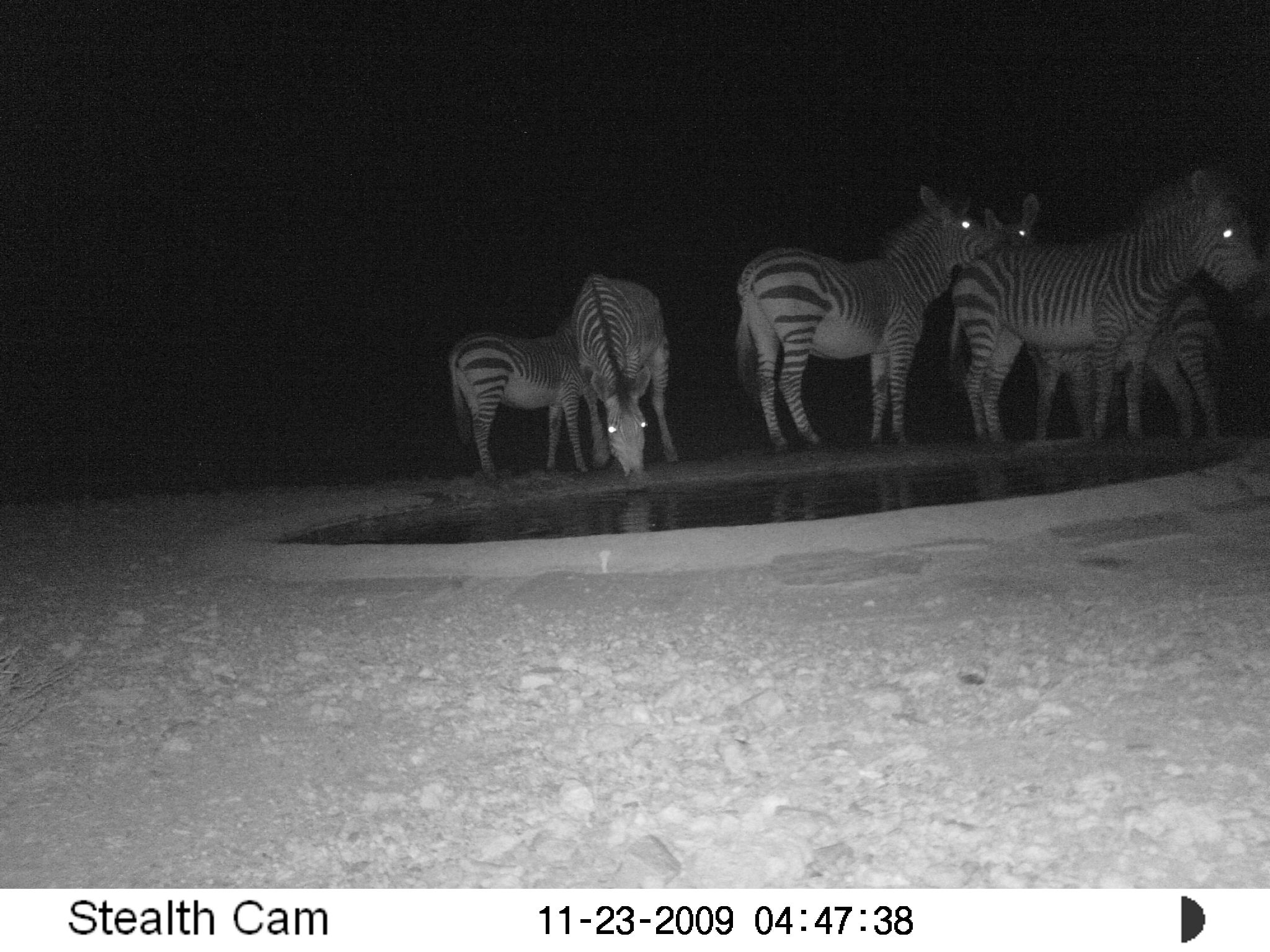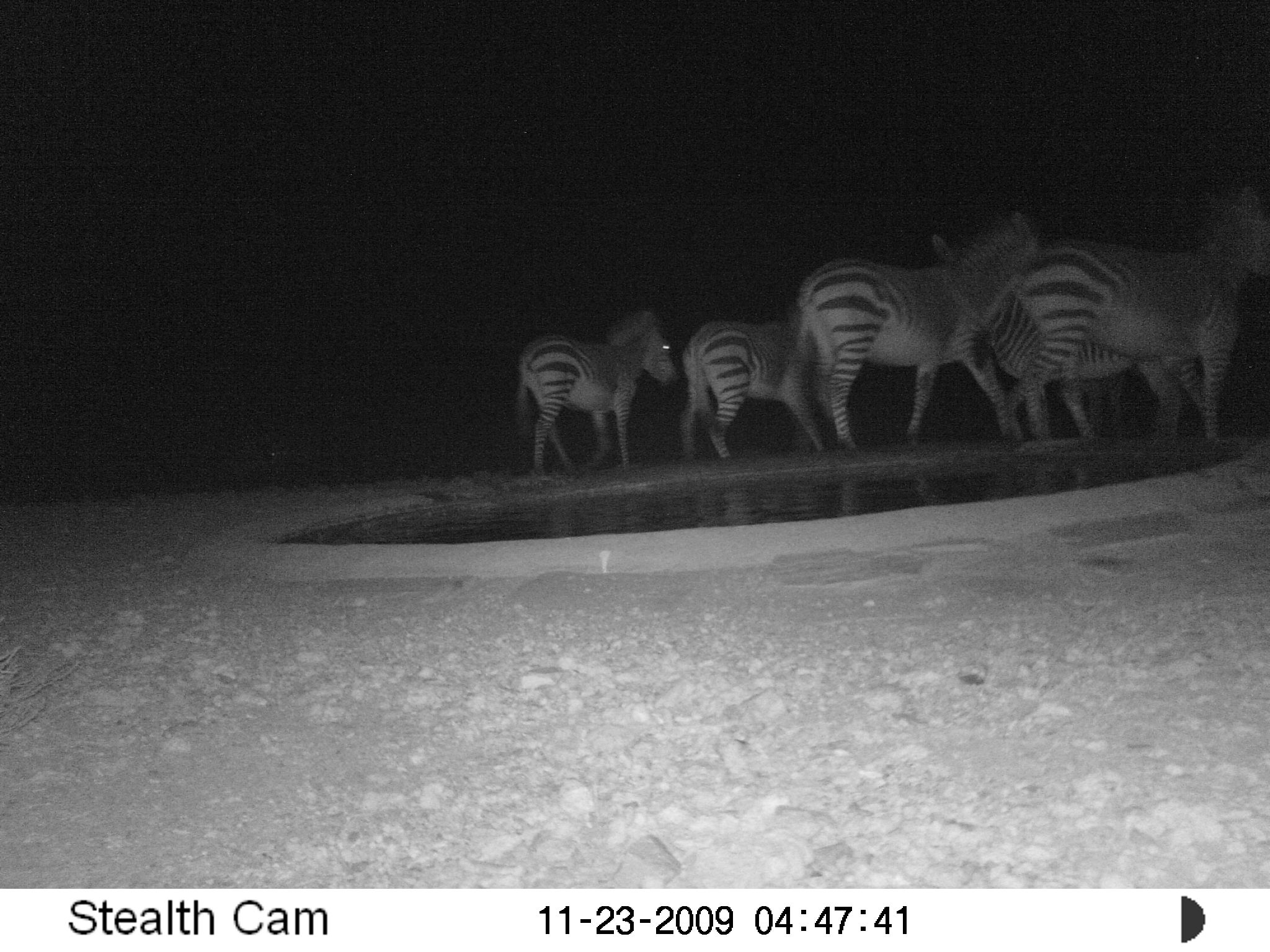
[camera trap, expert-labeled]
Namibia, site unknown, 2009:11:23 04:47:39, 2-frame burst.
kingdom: Animalia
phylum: Chordata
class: Mammalia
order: Perissodactyla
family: Equidae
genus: Equus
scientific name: Equus zebra hartmannae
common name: hartmann's mountain zebra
Equus zebra hartmannae (hartmann's mountain zebra).